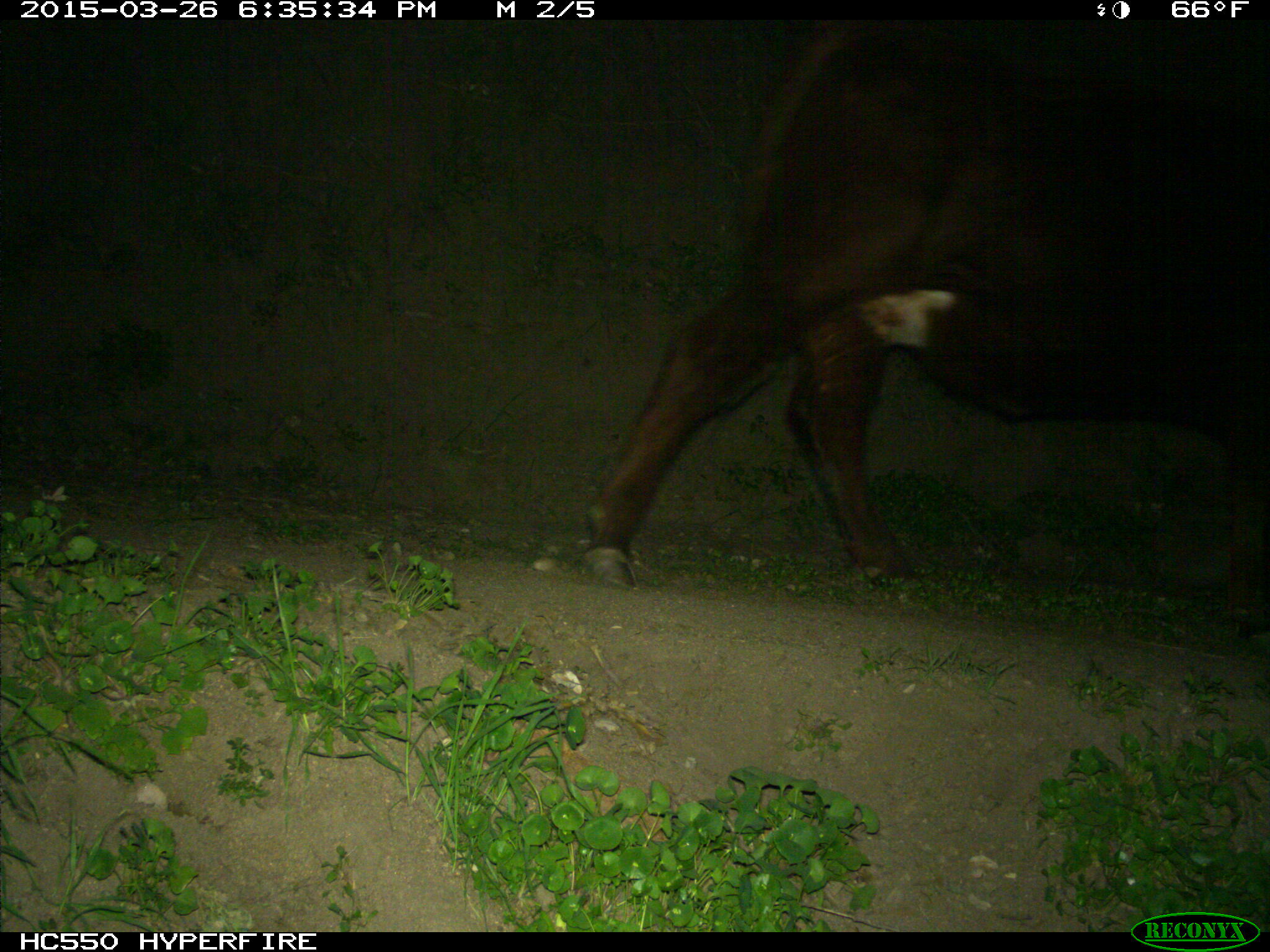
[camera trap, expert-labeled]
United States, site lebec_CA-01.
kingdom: Animalia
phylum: Chordata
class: Mammalia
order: Artiodactyla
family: Bovidae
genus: Bos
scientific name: Bos taurus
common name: domestic cow